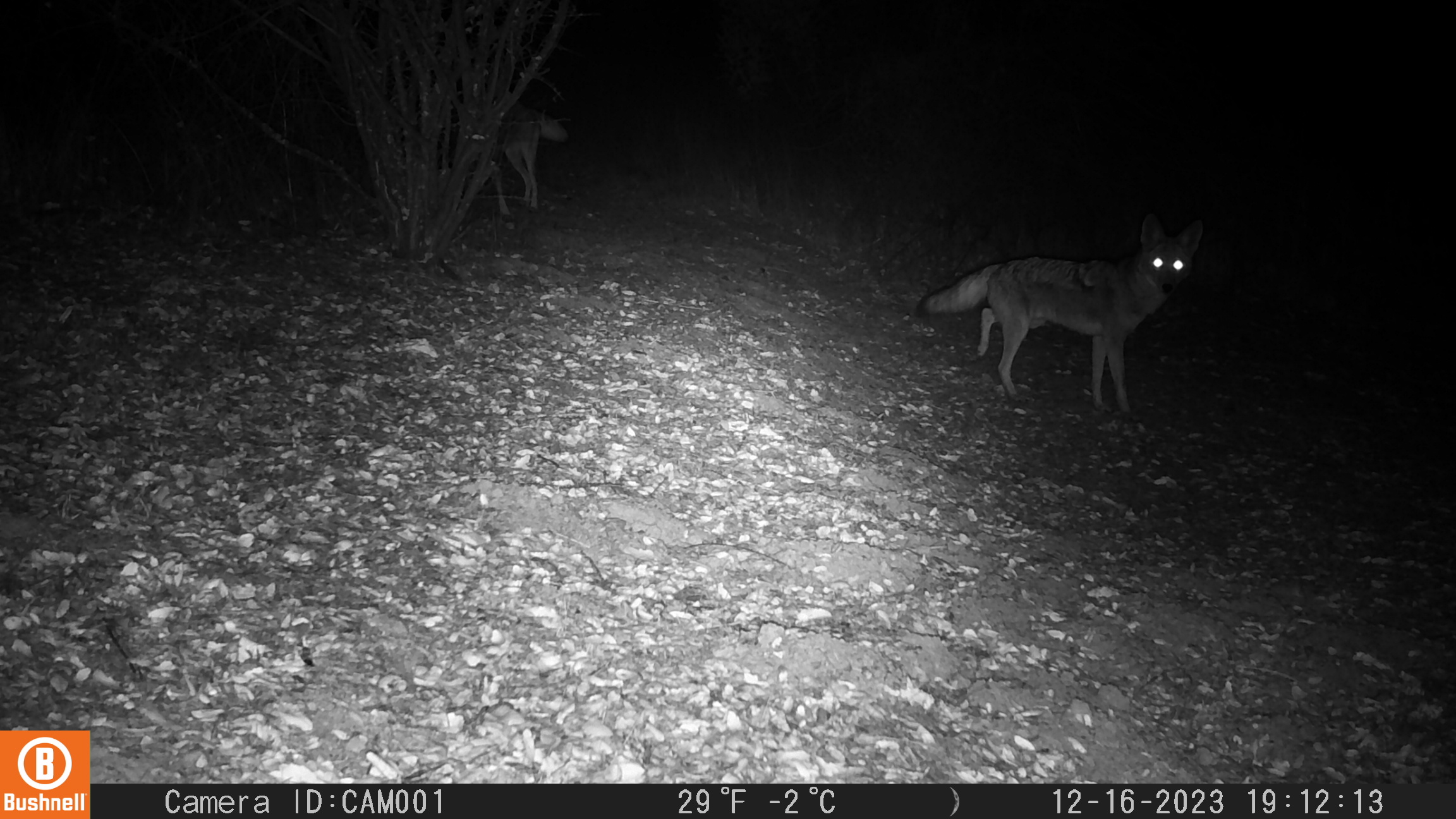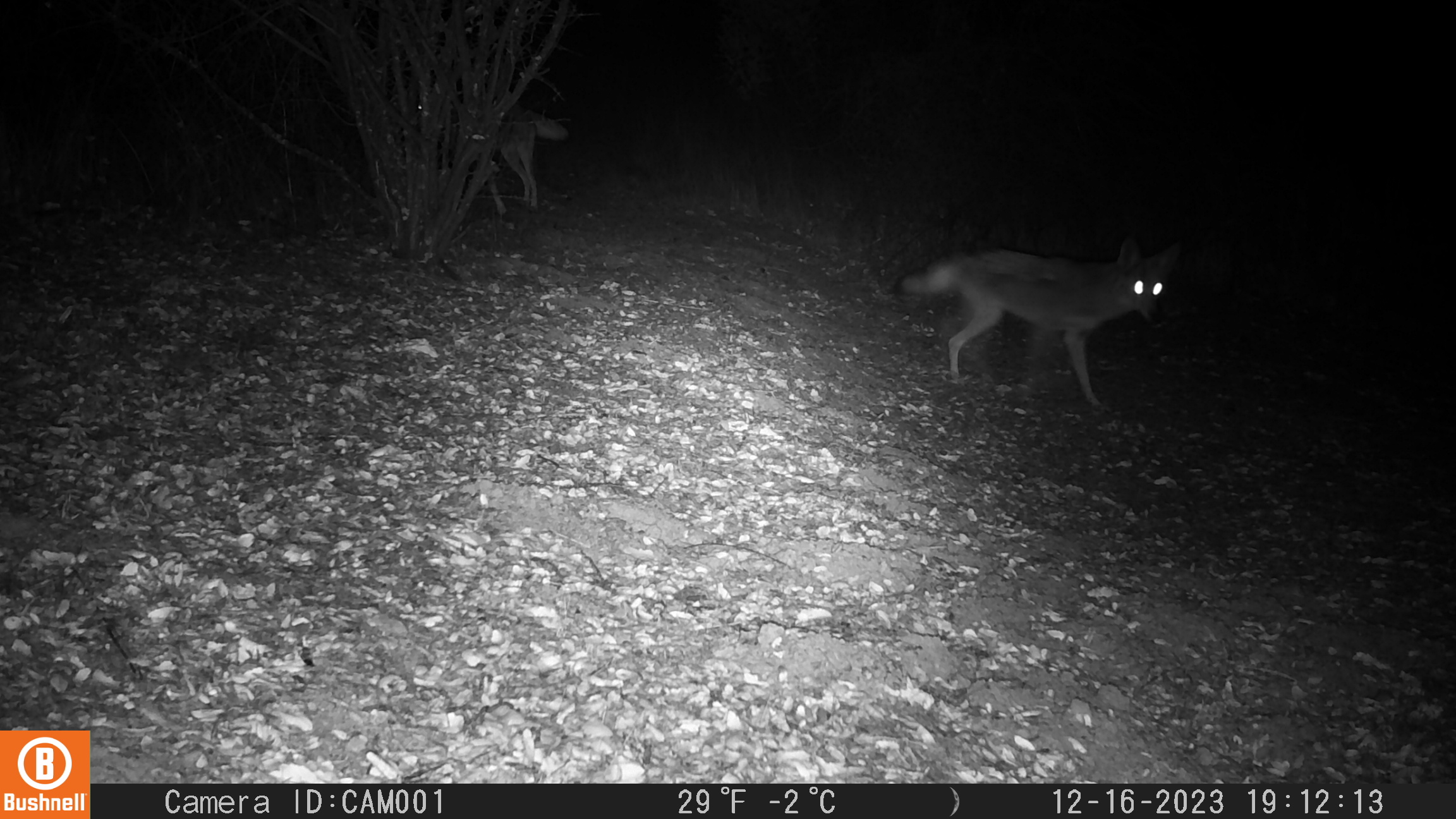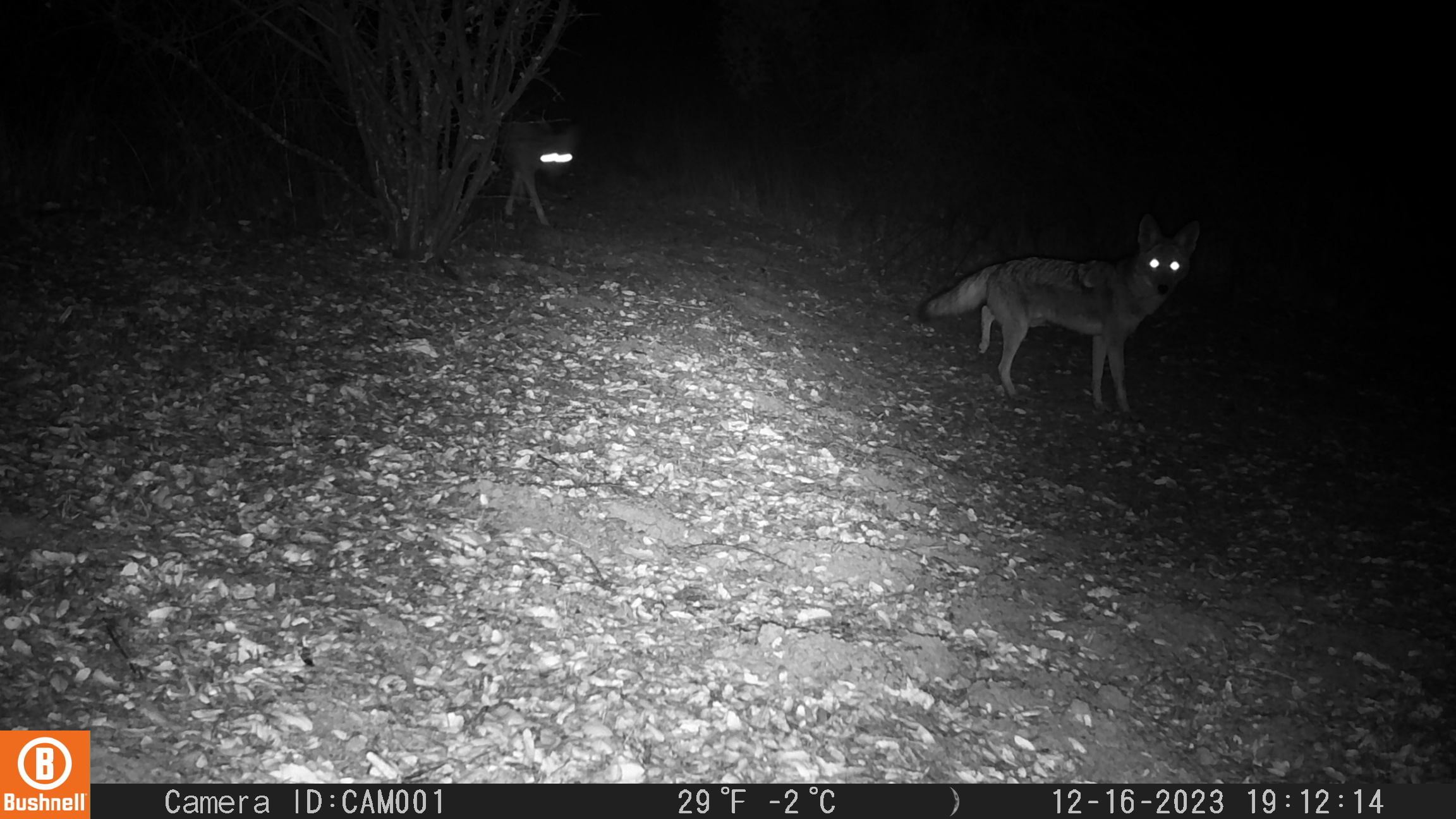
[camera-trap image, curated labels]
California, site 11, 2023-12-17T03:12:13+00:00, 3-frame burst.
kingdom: Animalia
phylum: Chordata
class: Mammalia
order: Carnivora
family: Canidae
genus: Canis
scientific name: Canis latrans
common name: coyote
Coyote (Canis latrans).